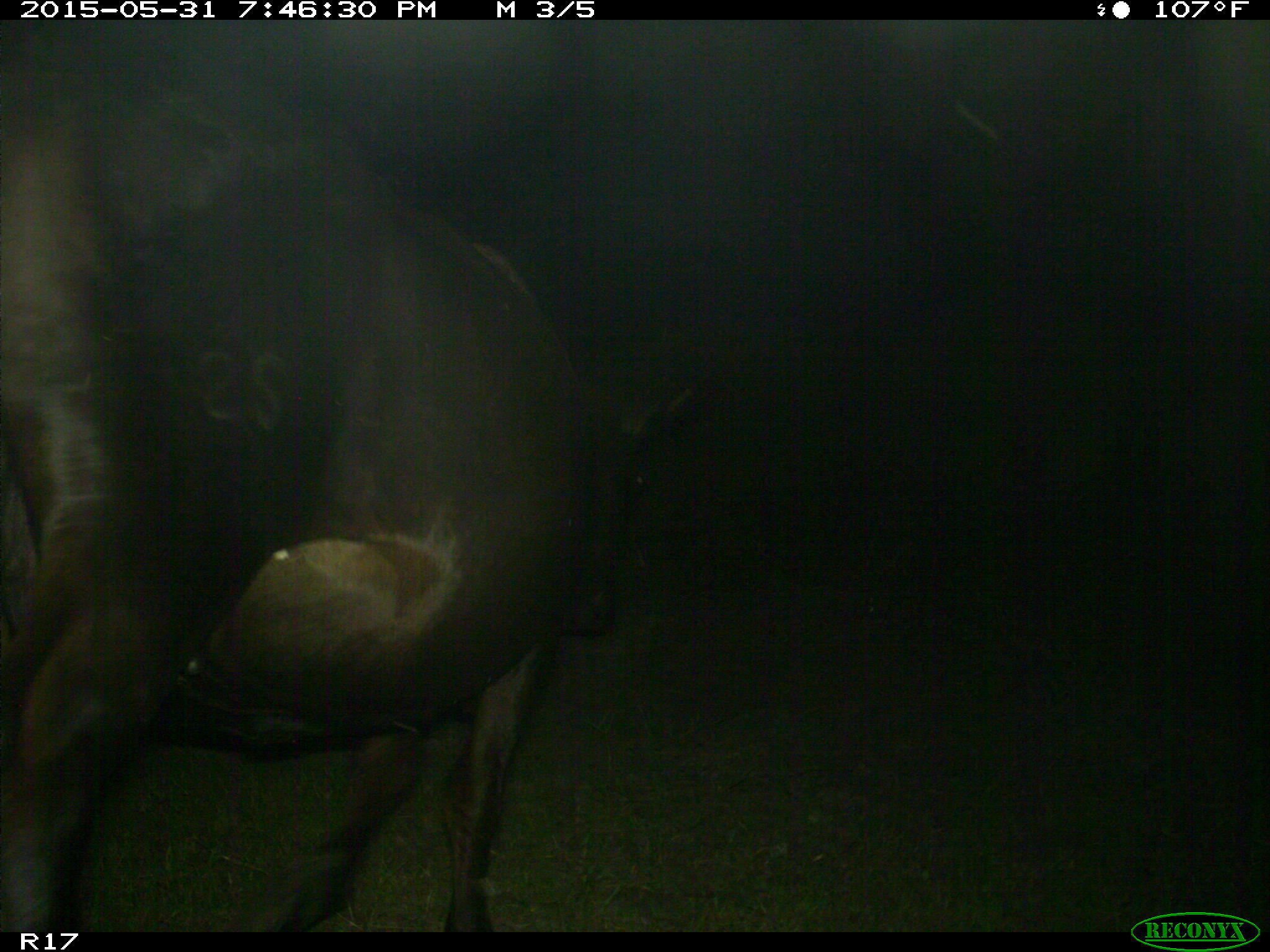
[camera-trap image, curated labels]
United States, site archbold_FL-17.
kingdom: Animalia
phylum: Chordata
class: Mammalia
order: Artiodactyla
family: Bovidae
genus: Bos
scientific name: Bos taurus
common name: domestic cow